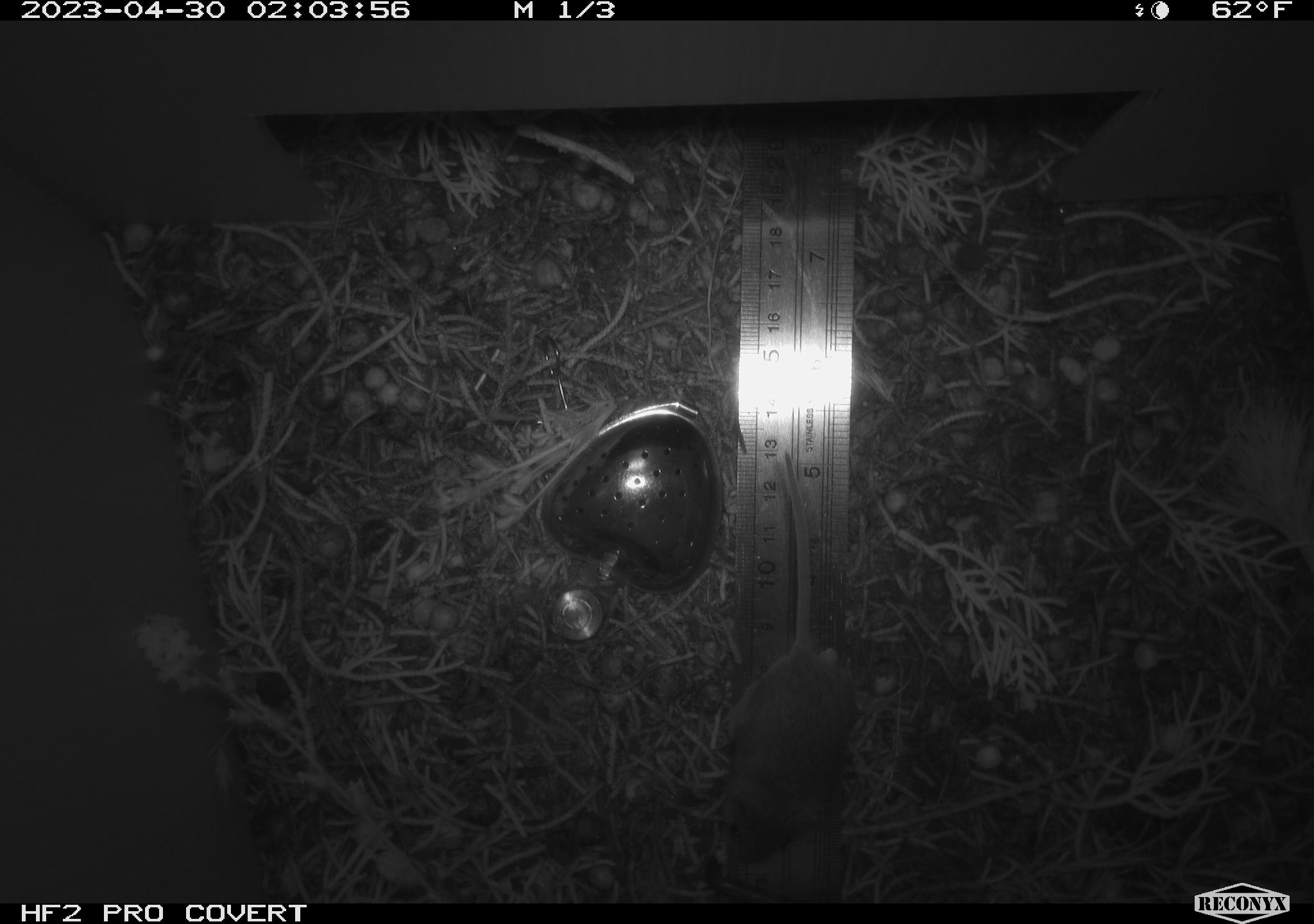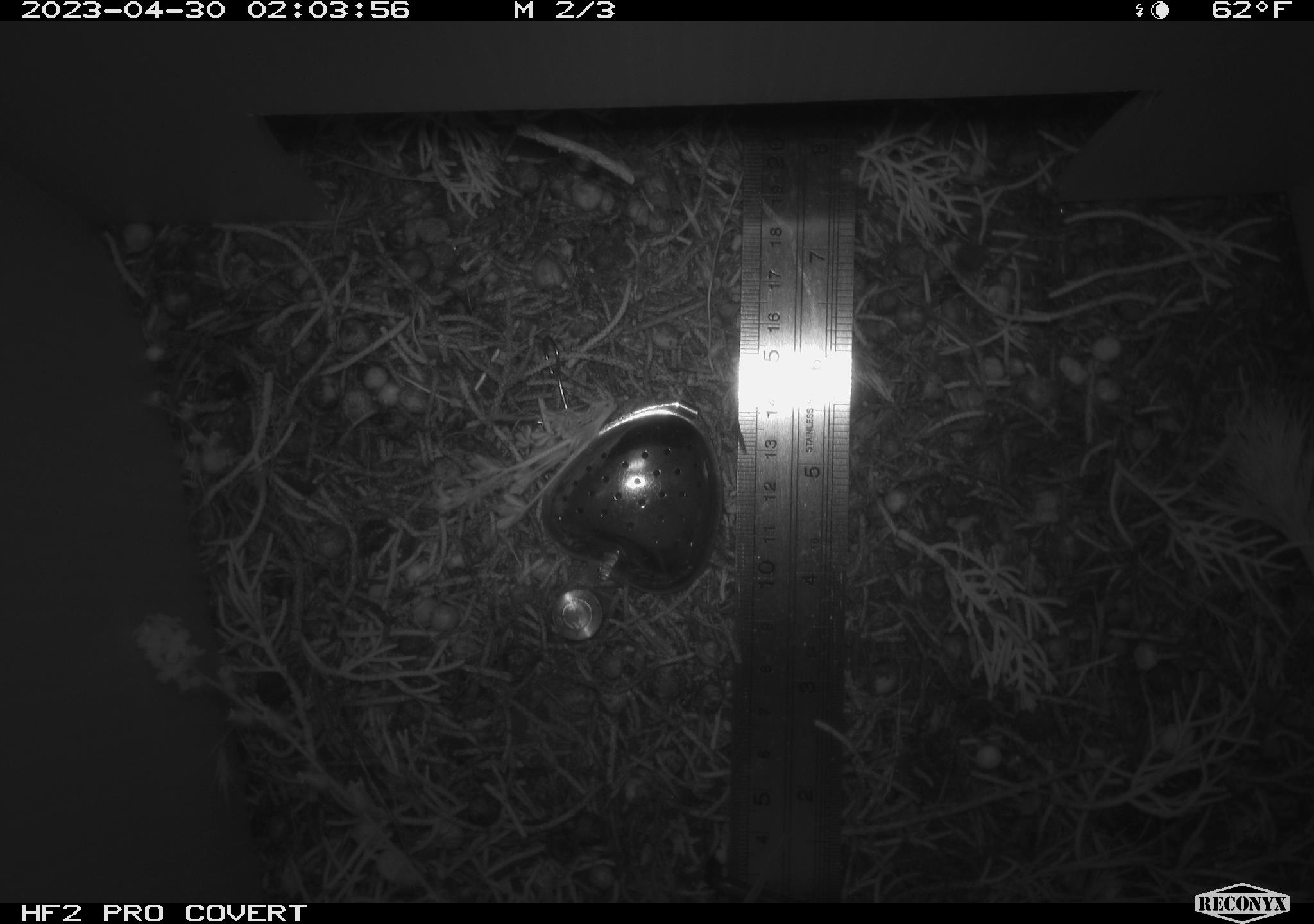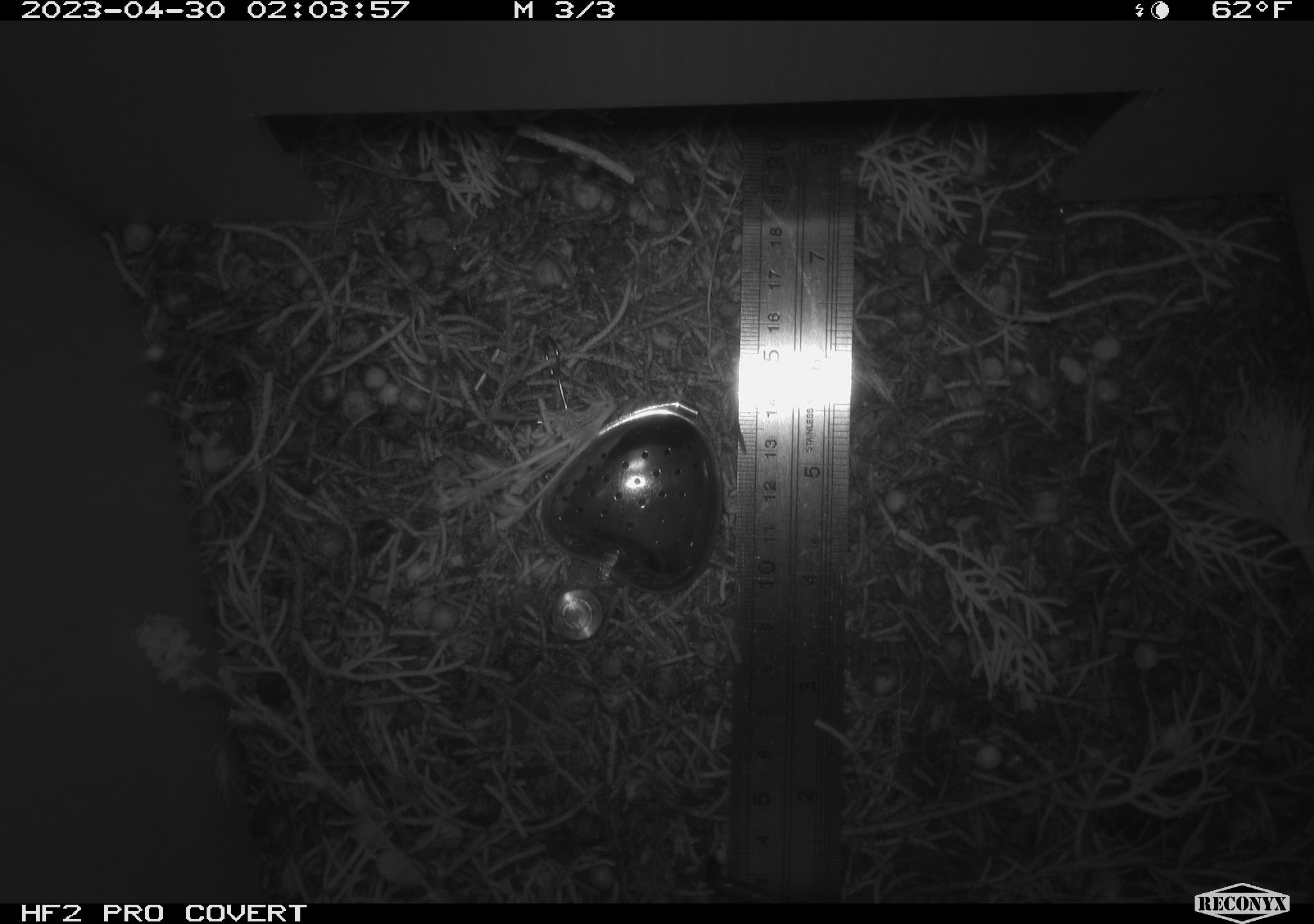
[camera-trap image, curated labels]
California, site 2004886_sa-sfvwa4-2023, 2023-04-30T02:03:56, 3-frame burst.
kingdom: Animalia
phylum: Chordata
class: Mammalia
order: Rodentia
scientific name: Rodentia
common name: mouse species